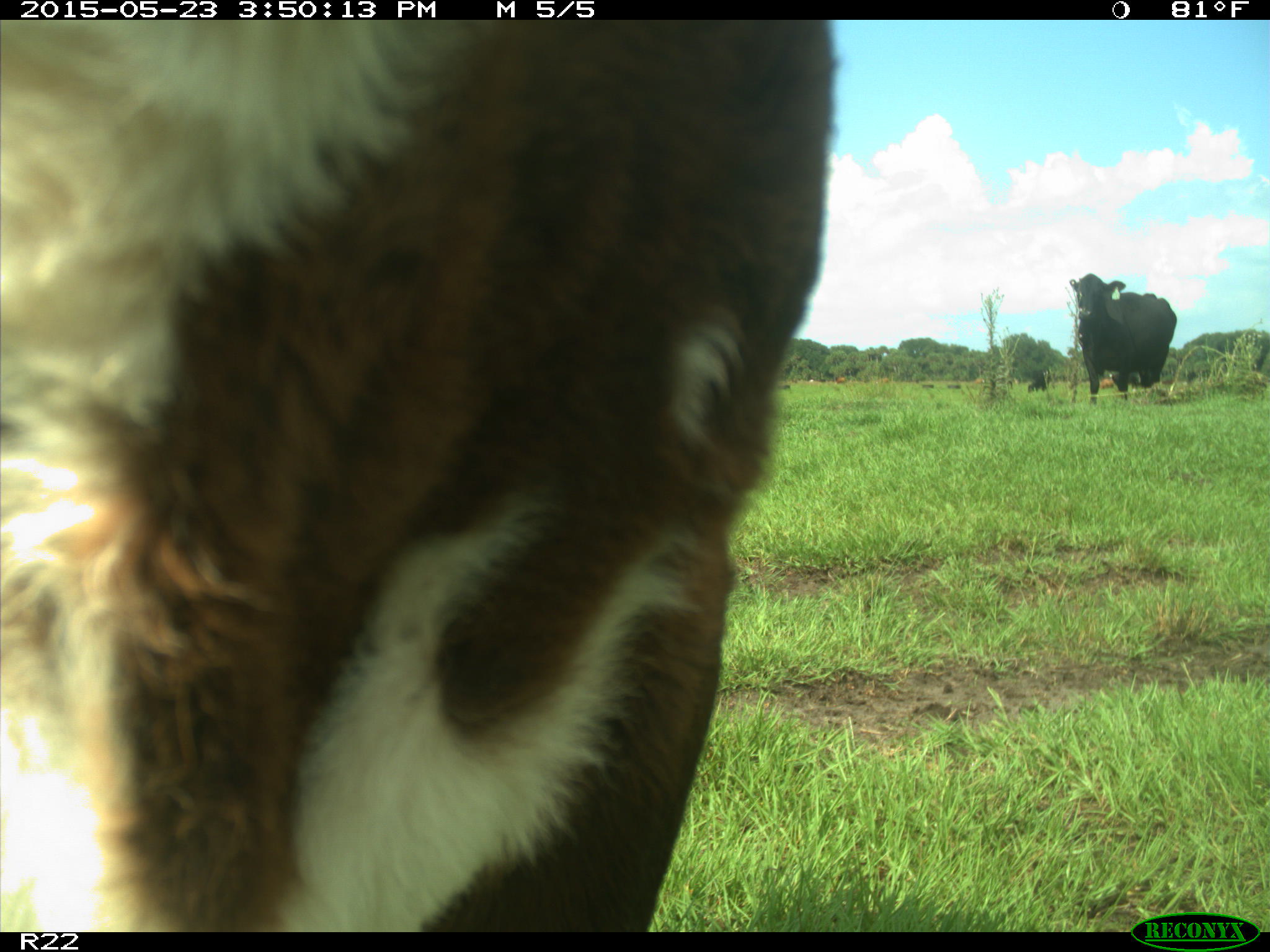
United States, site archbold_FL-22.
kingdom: Animalia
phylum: Chordata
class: Mammalia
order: Artiodactyla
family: Bovidae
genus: Bos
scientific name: Bos taurus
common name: domestic cow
Bos taurus (domestic cow).